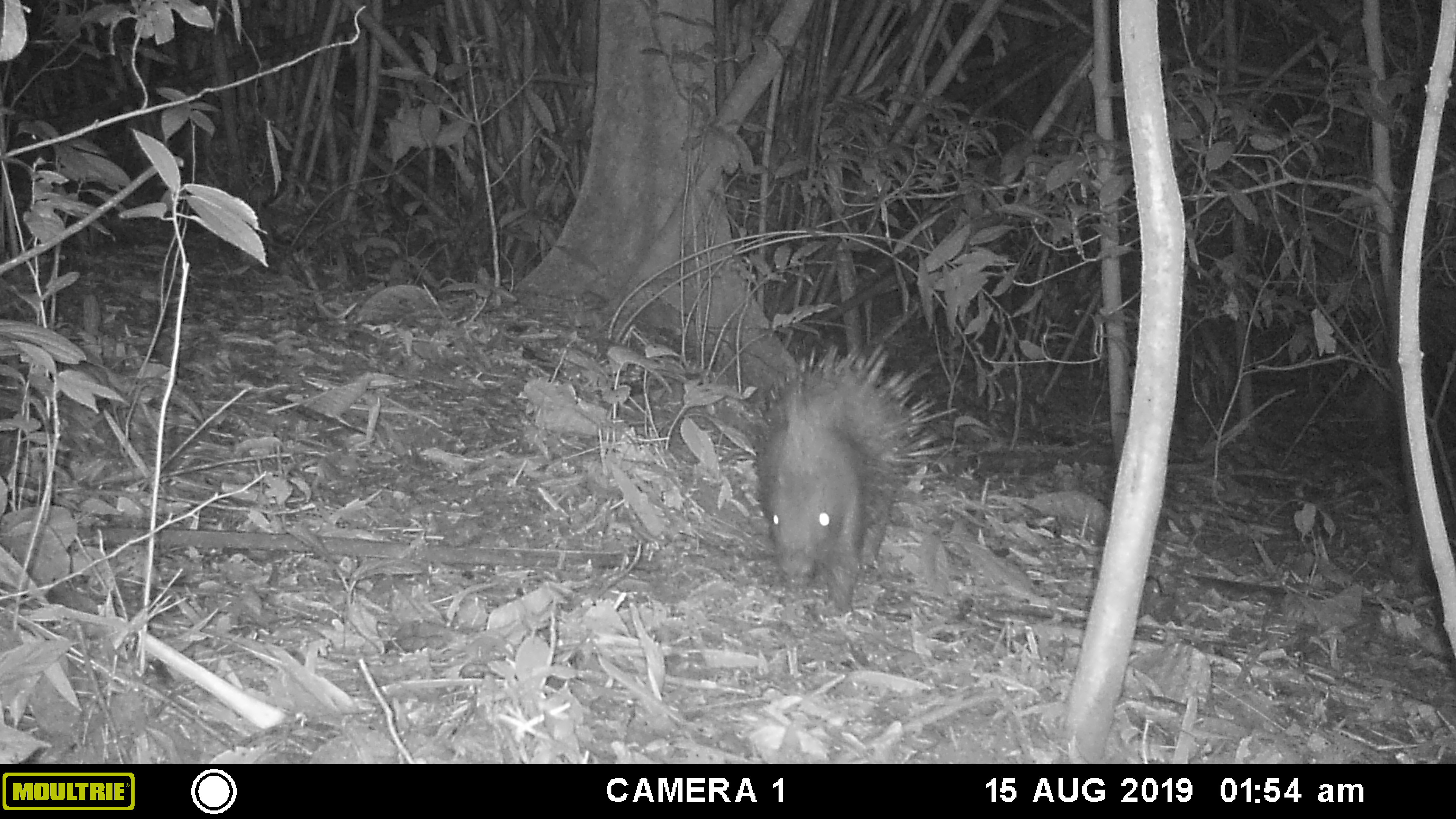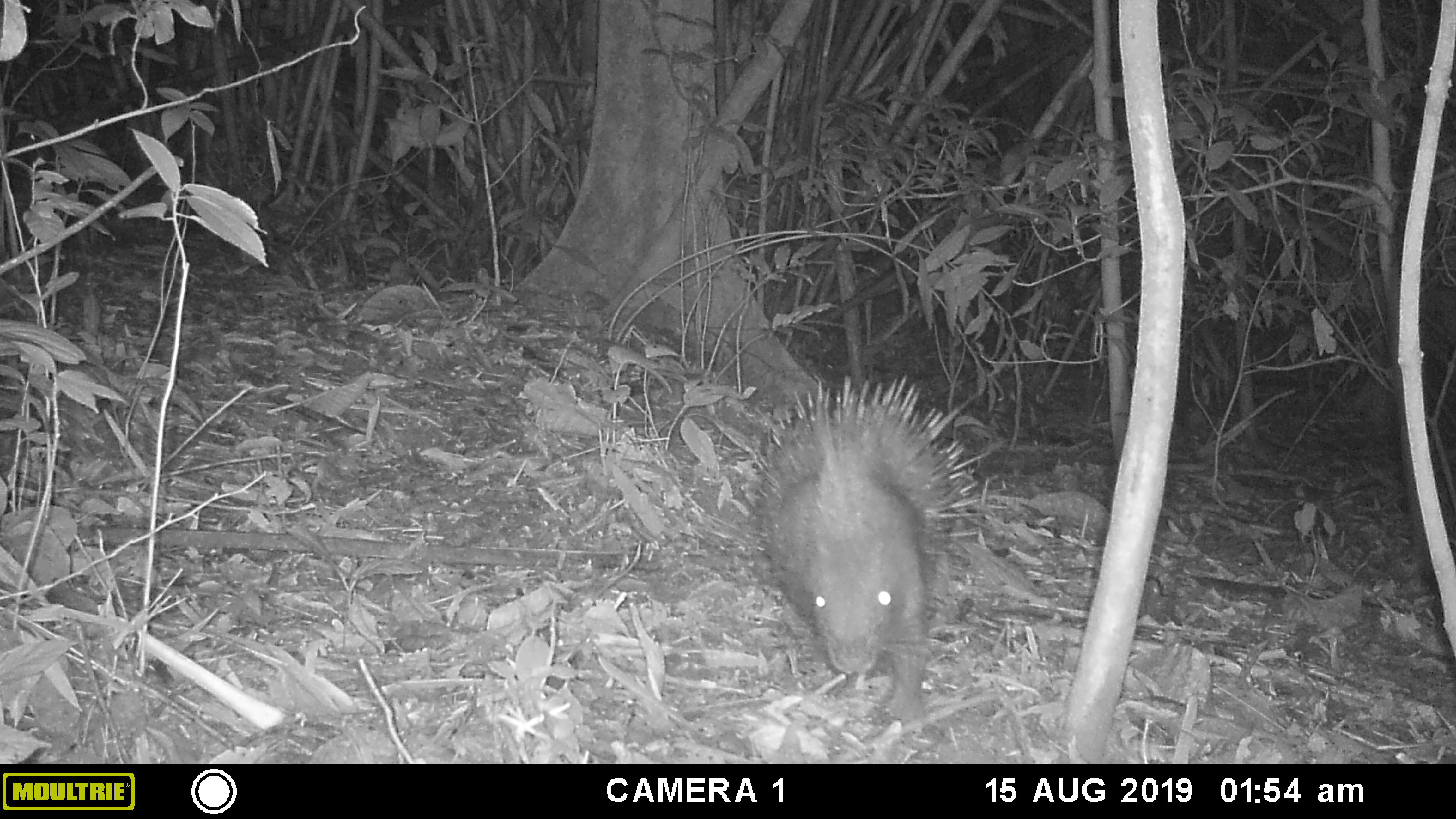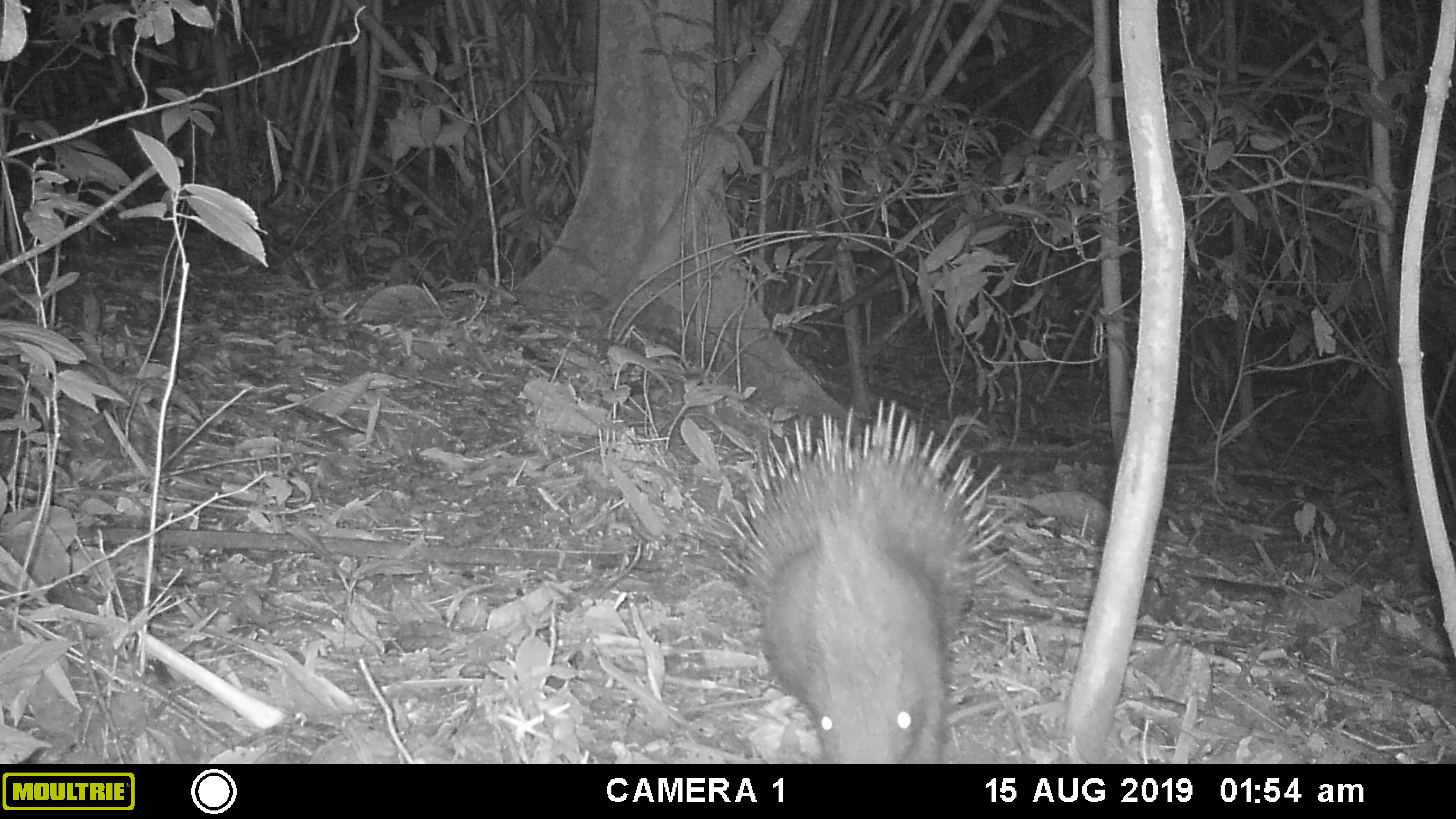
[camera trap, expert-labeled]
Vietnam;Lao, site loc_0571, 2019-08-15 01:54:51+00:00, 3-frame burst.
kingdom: Animalia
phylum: Chordata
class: Mammalia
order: Rodentia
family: Hystricidae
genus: Hystrix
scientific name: Hystrix brachyura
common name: malayan porcupine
Malayan porcupine (Hystrix brachyura). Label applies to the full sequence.